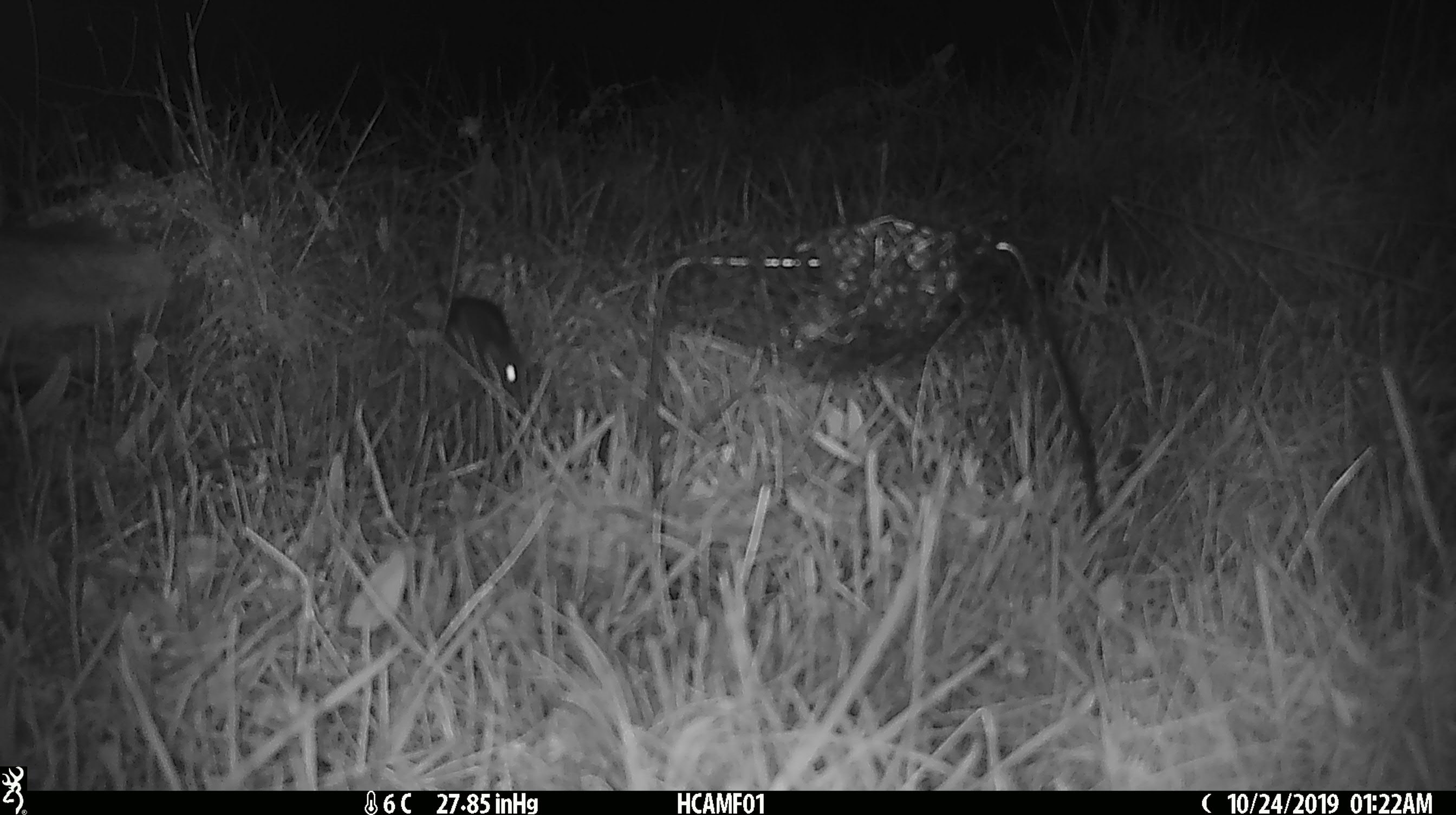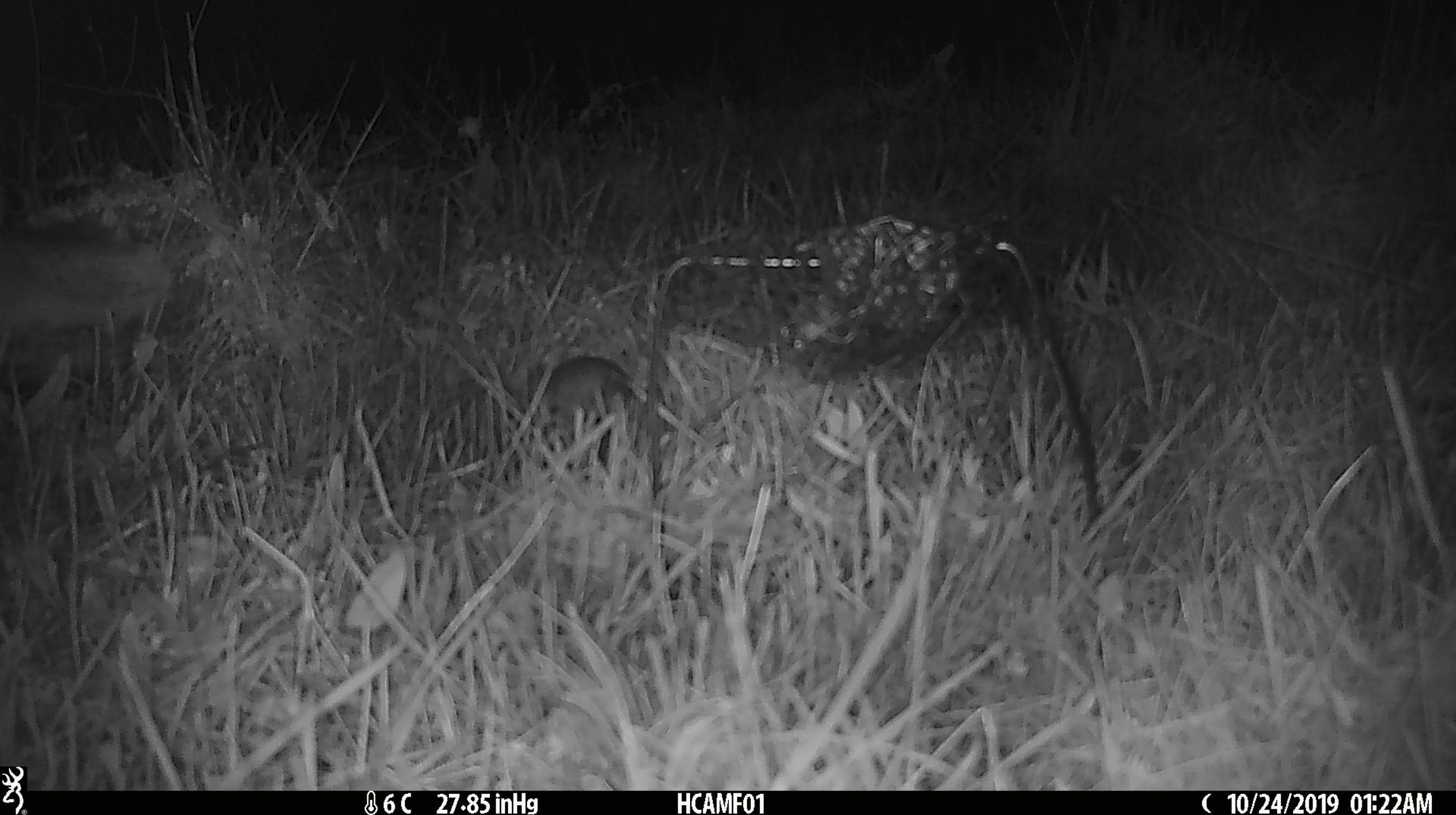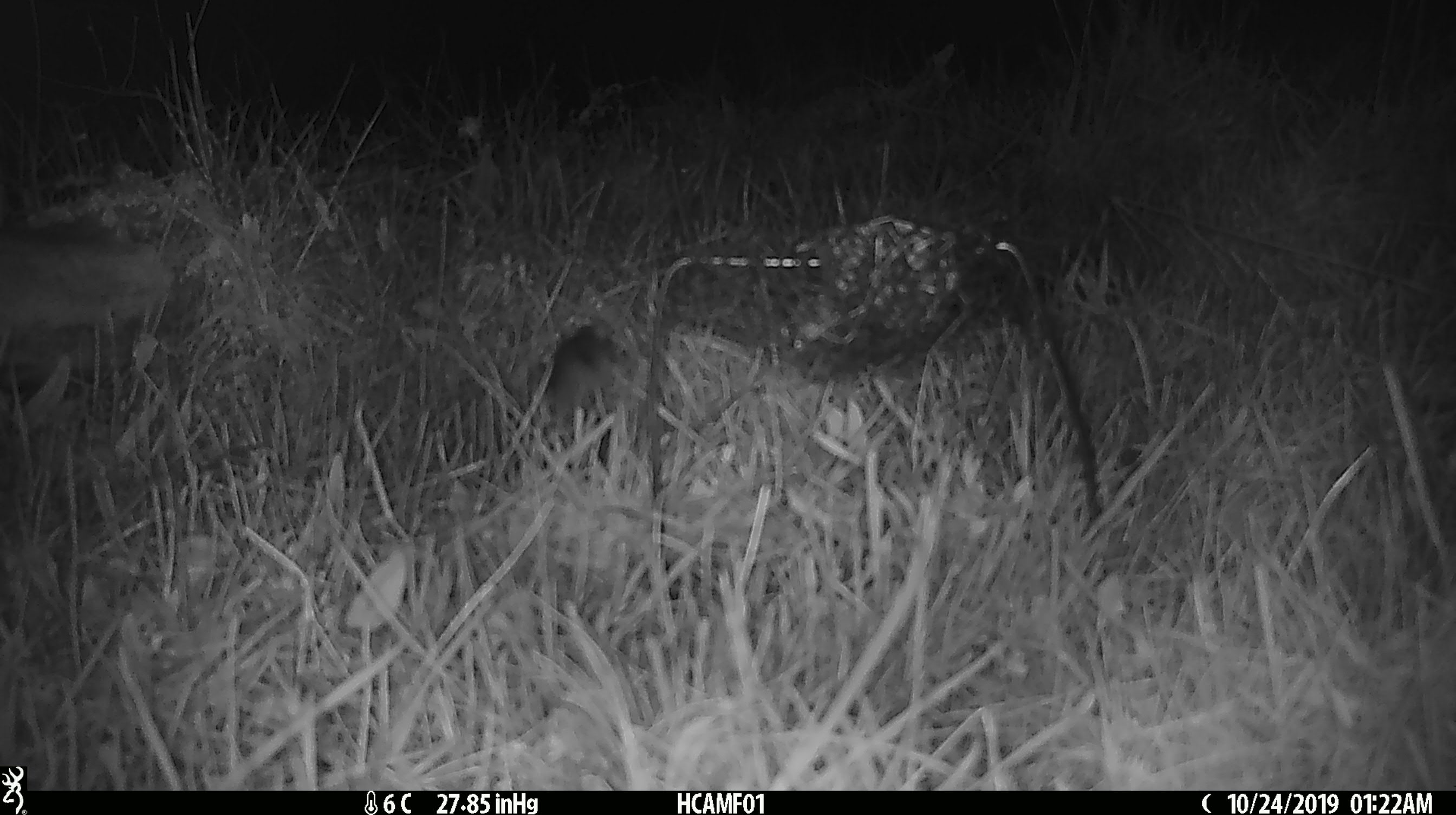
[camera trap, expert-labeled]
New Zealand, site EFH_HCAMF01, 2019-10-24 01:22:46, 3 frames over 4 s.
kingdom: Animalia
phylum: Chordata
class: Mammalia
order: Rodentia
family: Muridae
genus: Mus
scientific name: Mus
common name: mouse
Mouse (Mus).